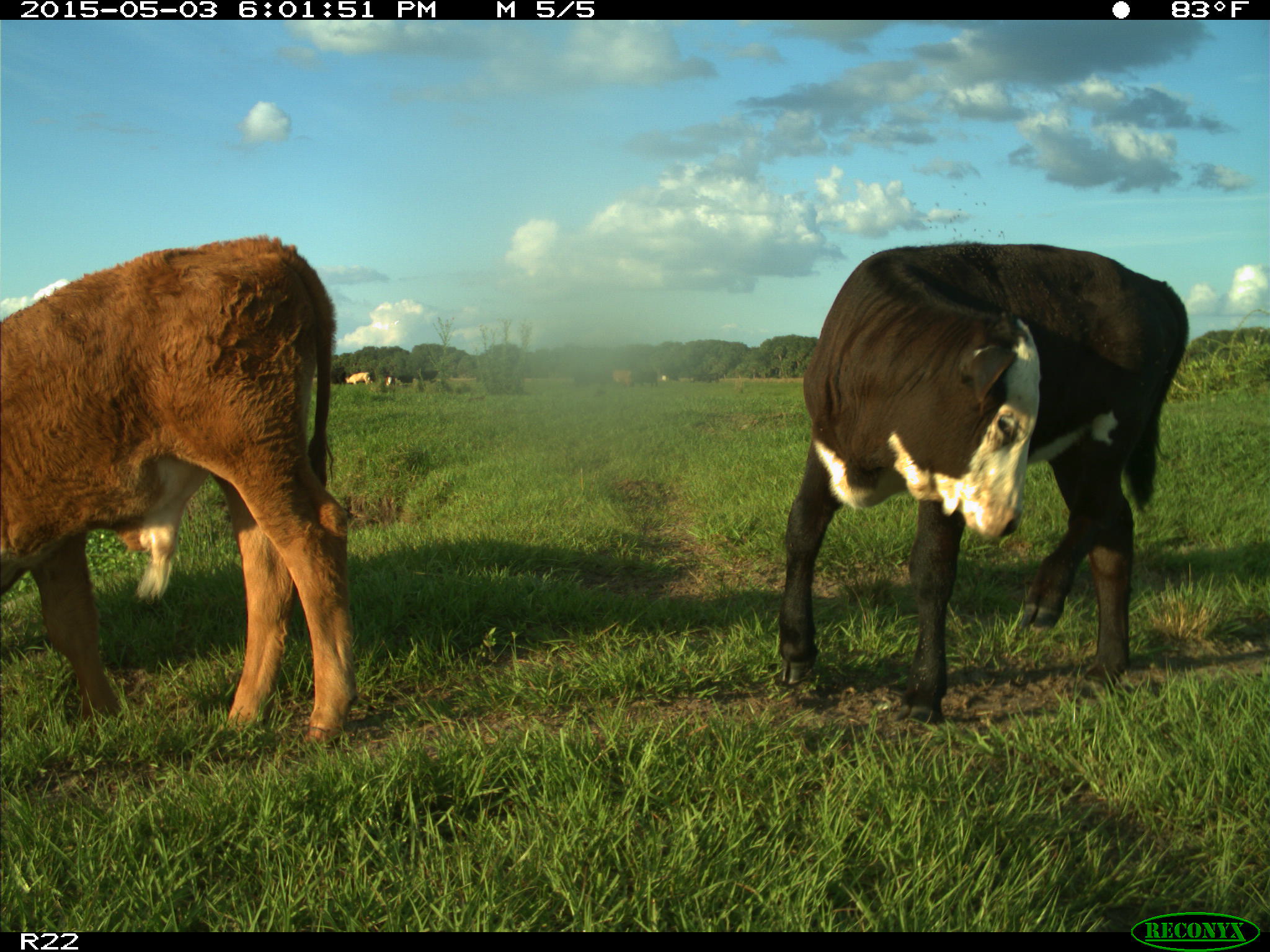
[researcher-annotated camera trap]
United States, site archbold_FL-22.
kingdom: Animalia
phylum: Chordata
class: Mammalia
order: Artiodactyla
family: Bovidae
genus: Bos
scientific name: Bos taurus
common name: domestic cow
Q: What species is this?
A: Bos taurus (domestic cow).